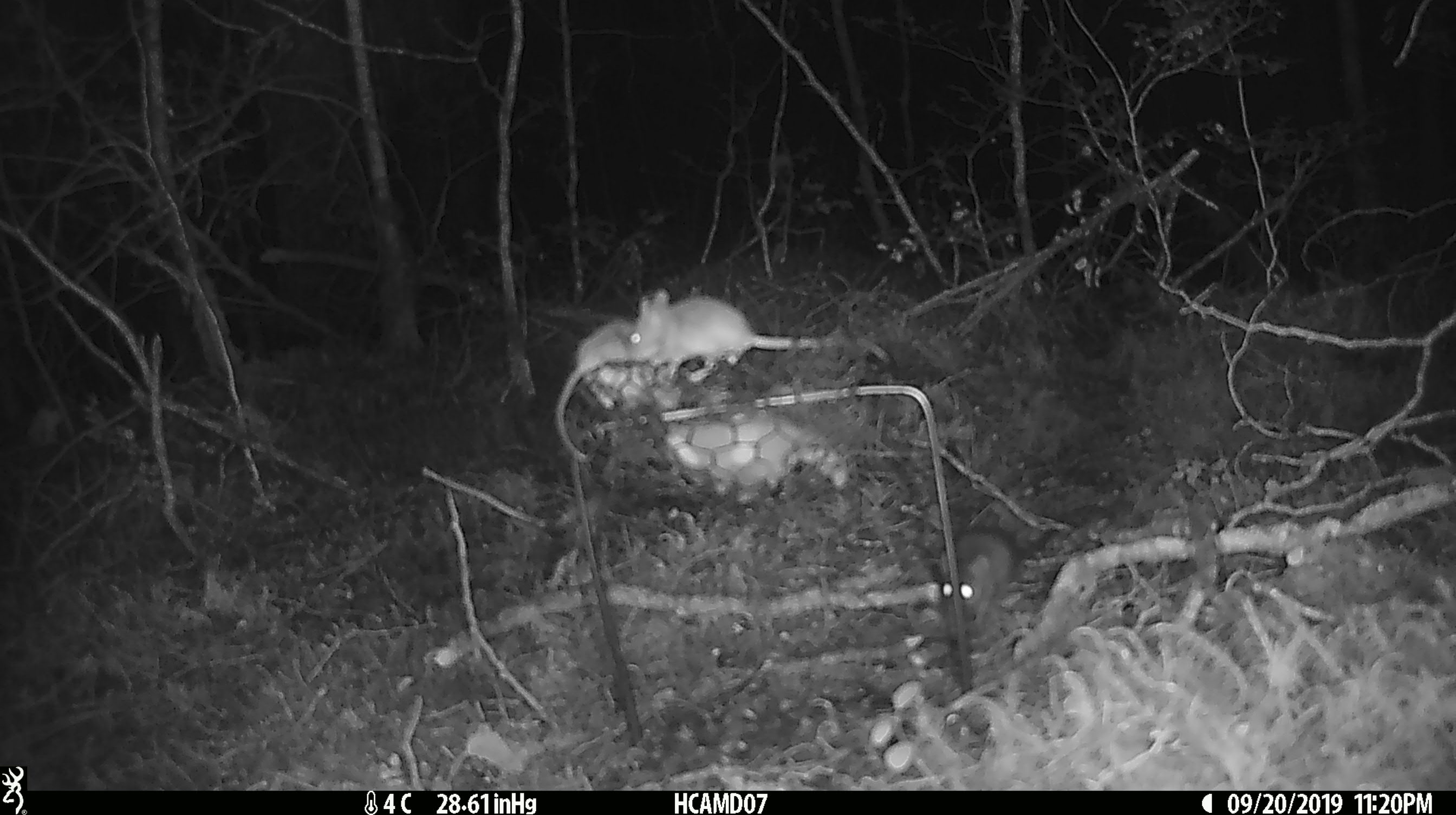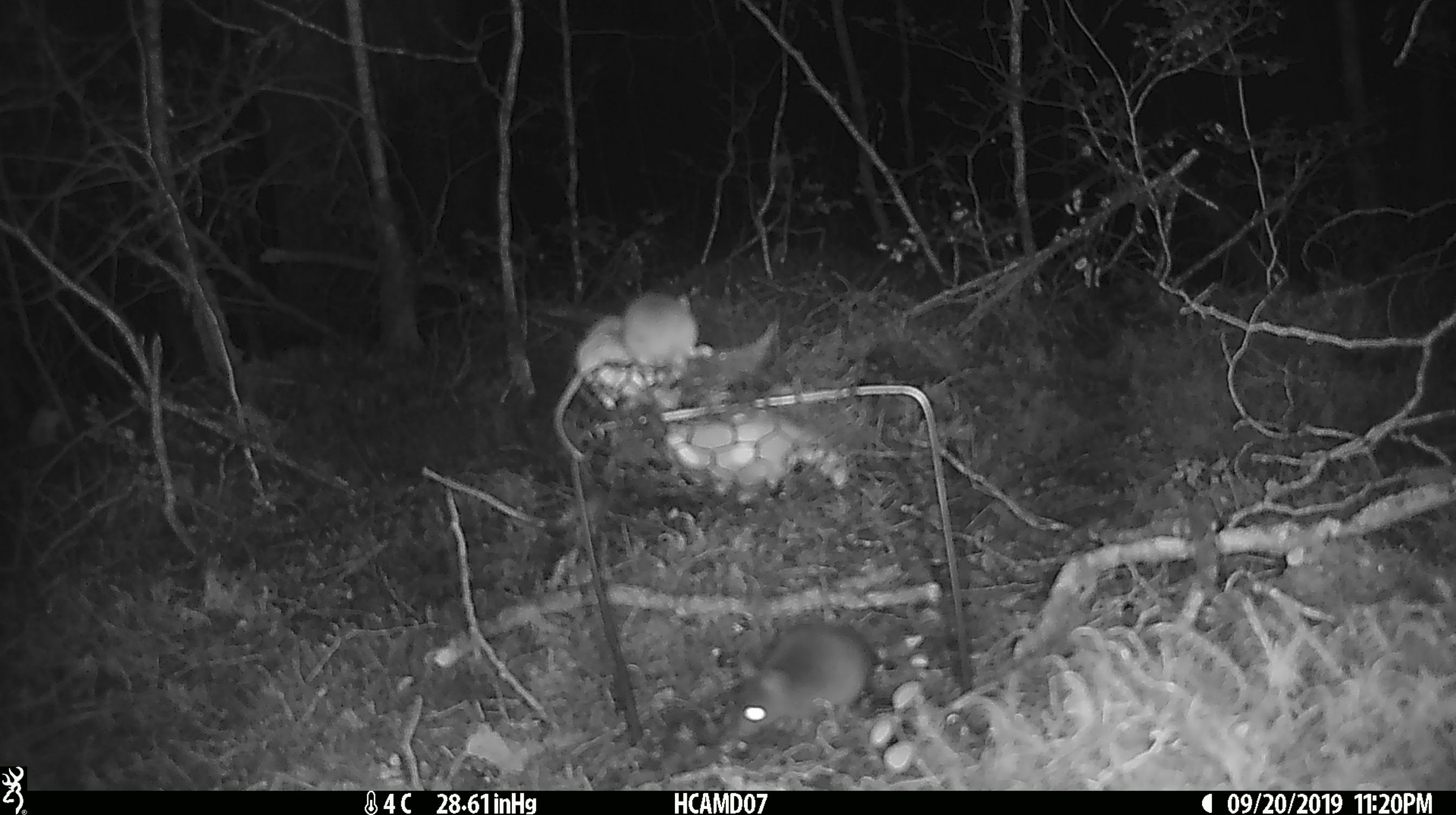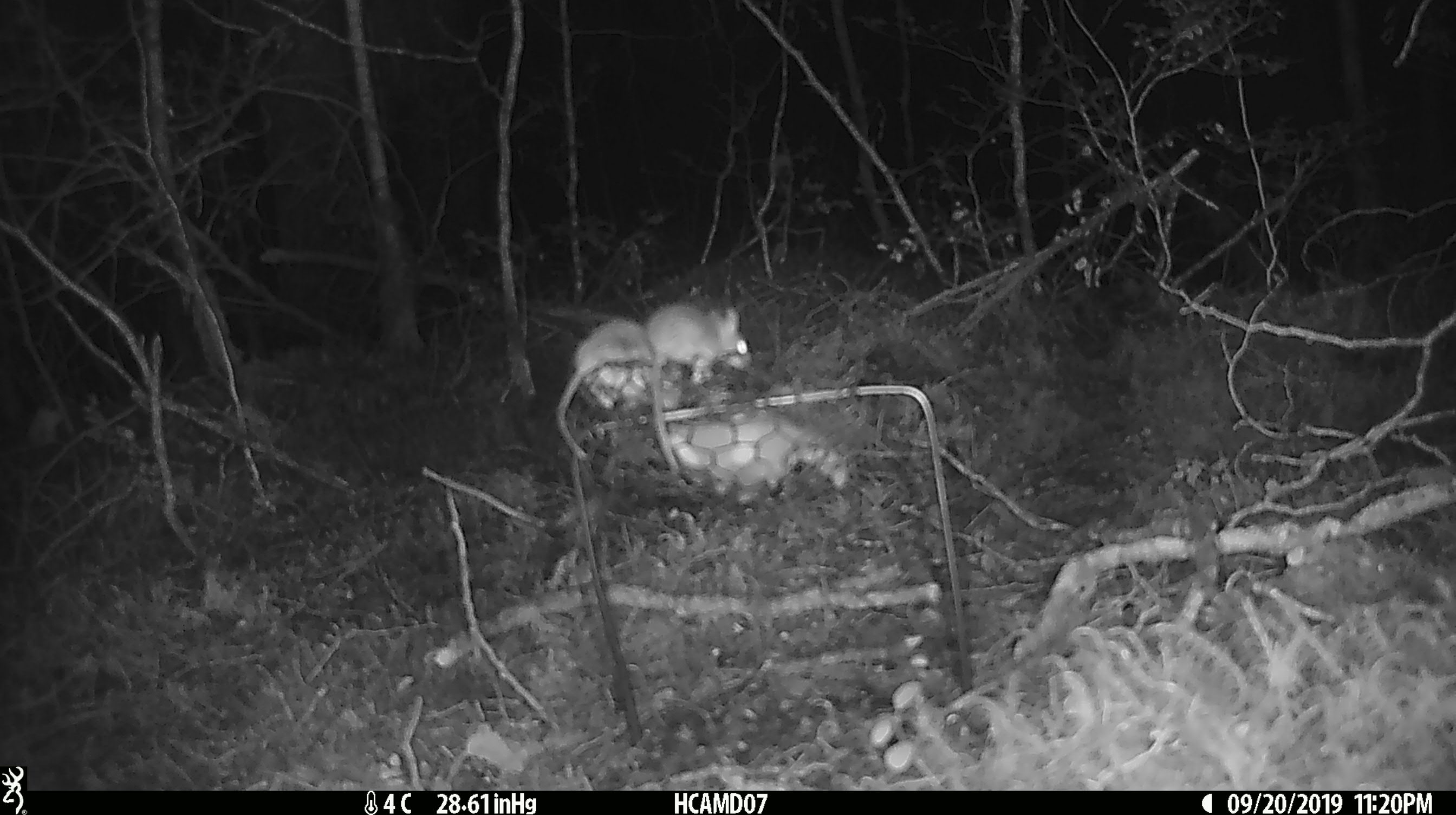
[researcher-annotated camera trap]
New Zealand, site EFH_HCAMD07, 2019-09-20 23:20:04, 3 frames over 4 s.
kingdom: Animalia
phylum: Chordata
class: Mammalia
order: Rodentia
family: Muridae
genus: Mus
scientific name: Mus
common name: mouse